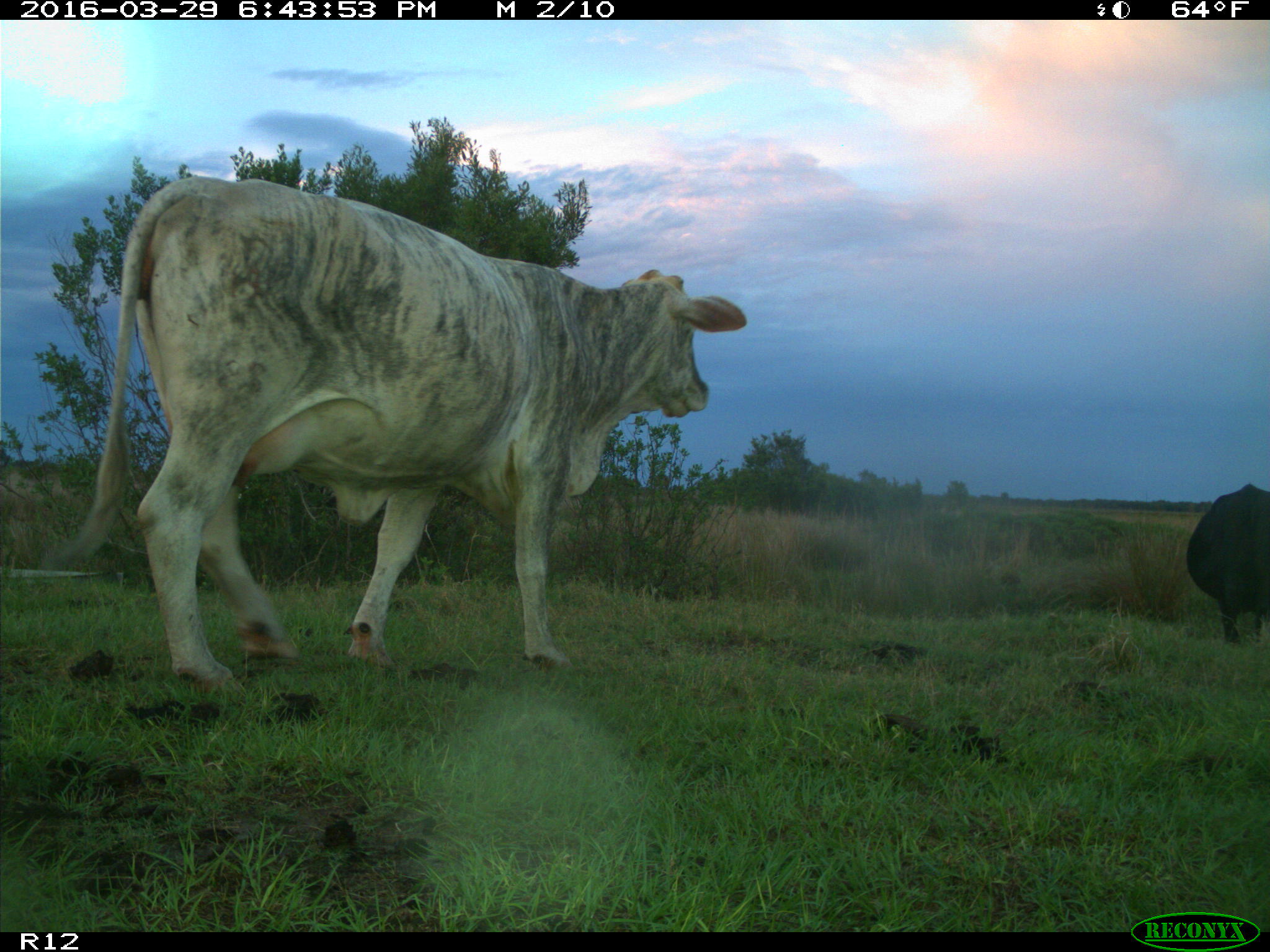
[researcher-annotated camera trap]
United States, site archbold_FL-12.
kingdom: Animalia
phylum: Chordata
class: Mammalia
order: Artiodactyla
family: Bovidae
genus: Bos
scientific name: Bos taurus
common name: domestic cow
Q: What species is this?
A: Bos taurus (domestic cow).